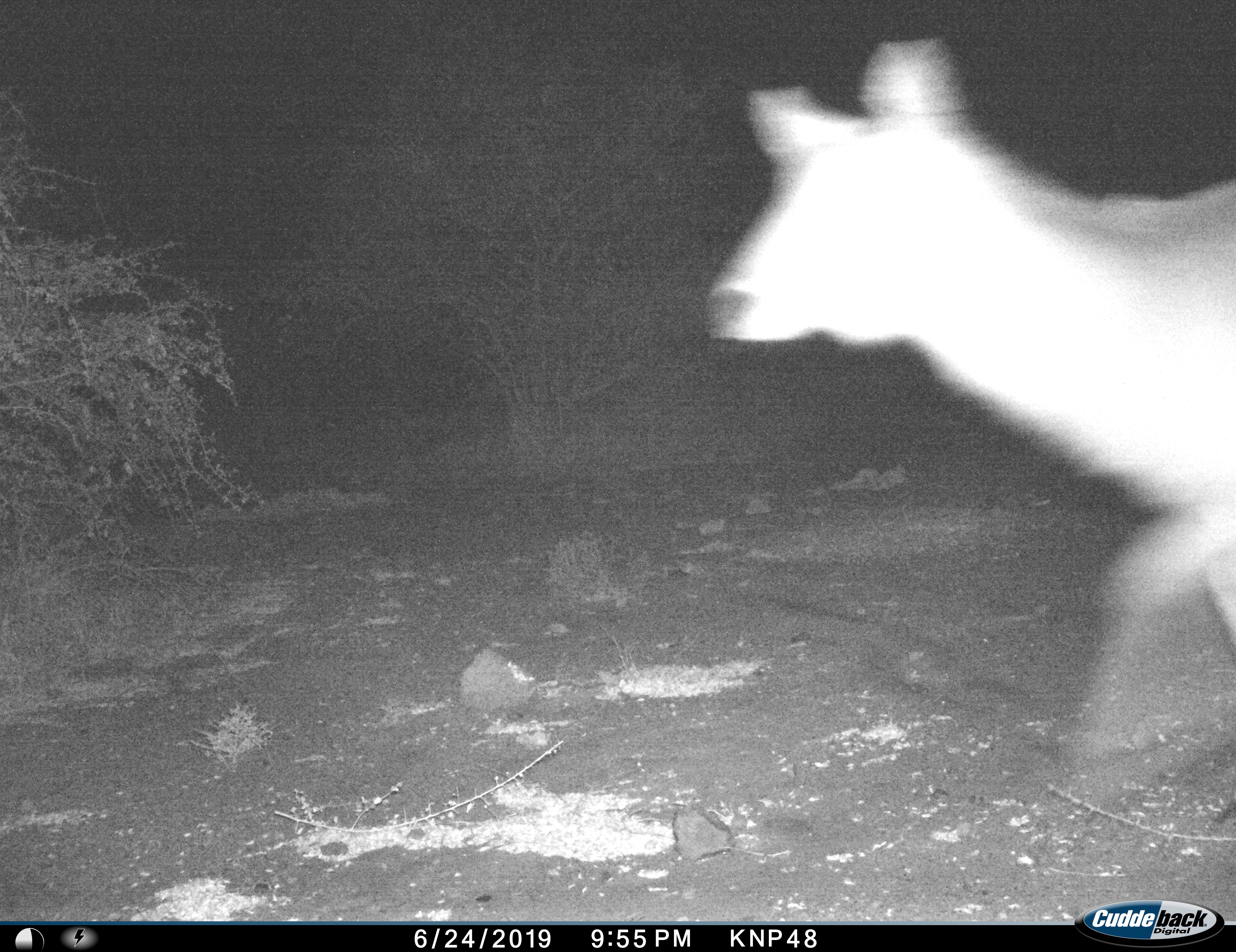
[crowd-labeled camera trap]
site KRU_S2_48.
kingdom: Animalia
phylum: Chordata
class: Mammalia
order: Artiodactyla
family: Bovidae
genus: Aepyceros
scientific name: Aepyceros melampus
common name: impala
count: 1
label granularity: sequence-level